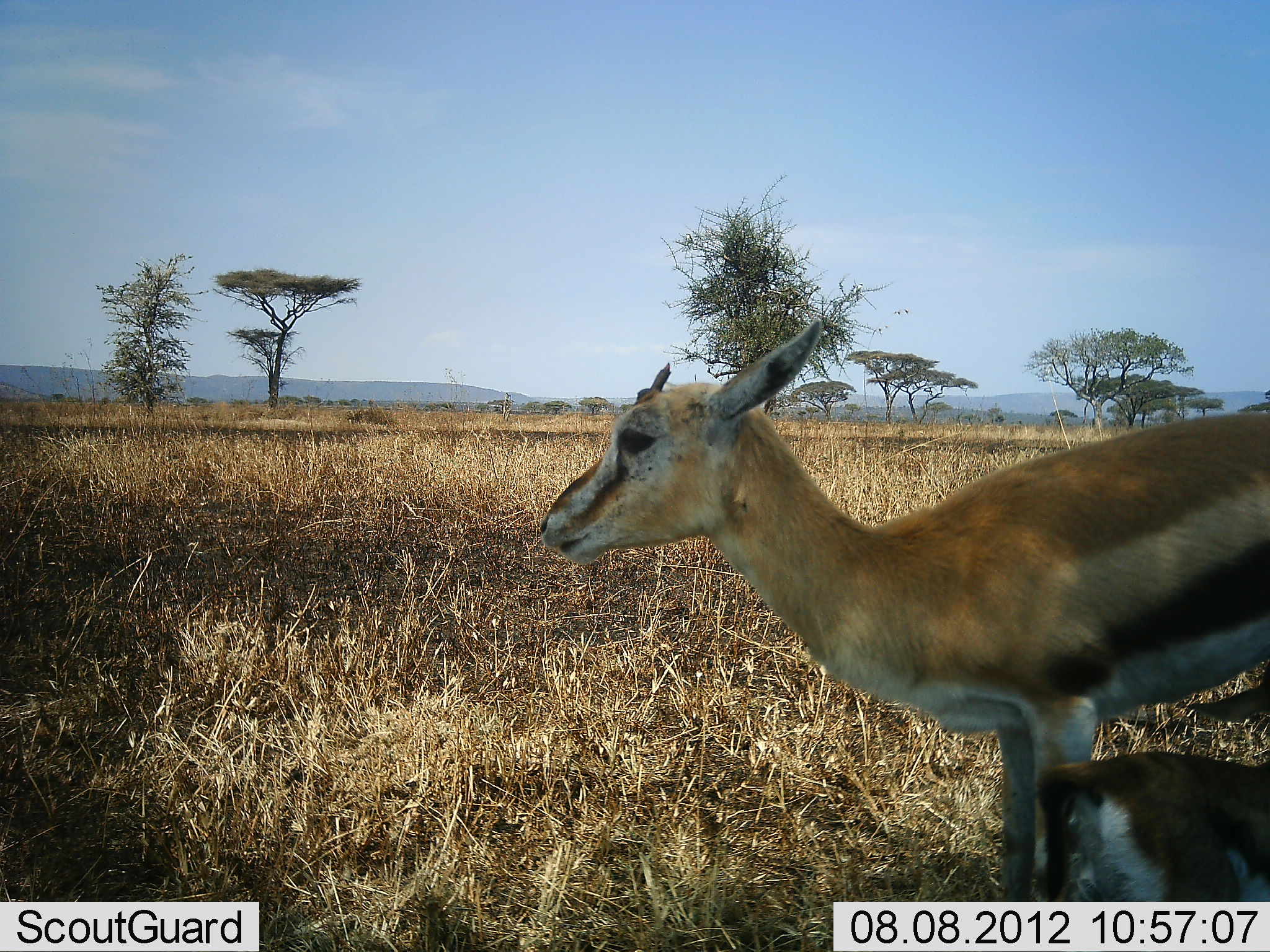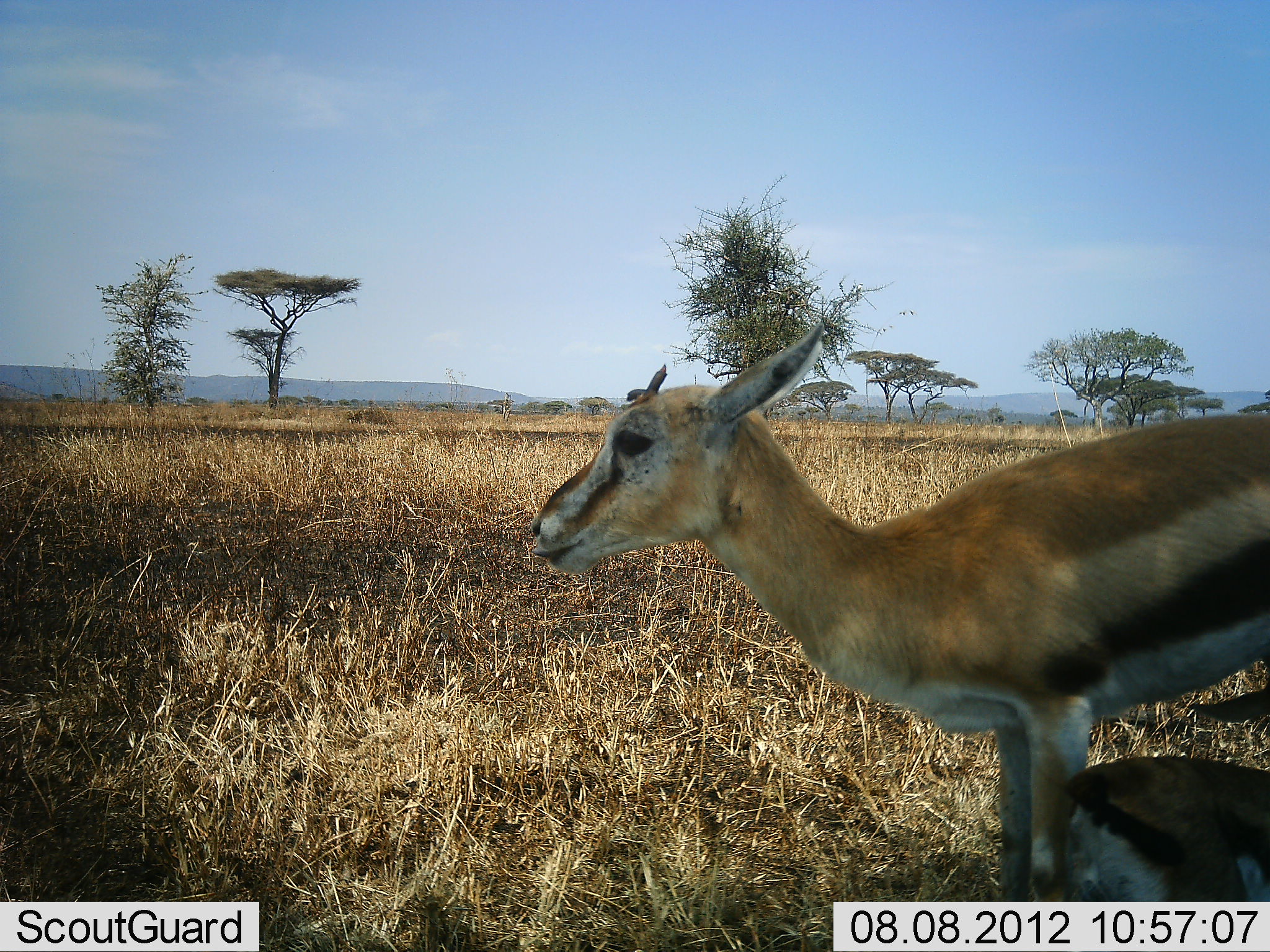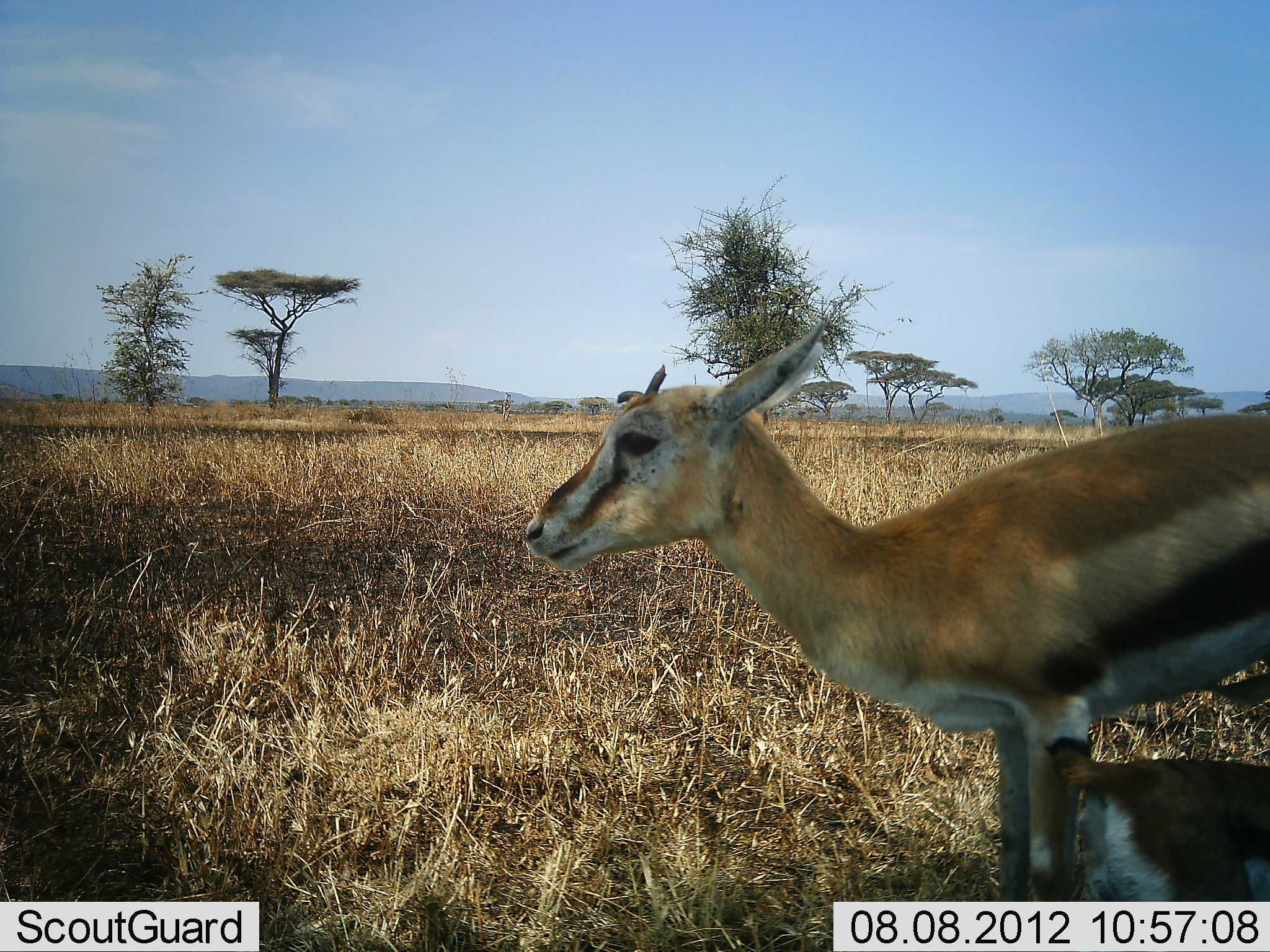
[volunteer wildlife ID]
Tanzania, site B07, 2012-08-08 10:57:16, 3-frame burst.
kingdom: Animalia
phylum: Chordata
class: Mammalia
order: Artiodactyla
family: Bovidae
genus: Eudorcas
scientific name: Eudorcas thomsonii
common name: thomson's gazelle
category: gazellethomsons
Gazellethomsons (thomson's gazelle) (Eudorcas thomsonii), count 2. Behavior (volunteer vote fractions): standing 100%, resting 20%, moving 0%, interacting 20%. Young present (vote fraction): 80%. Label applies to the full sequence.